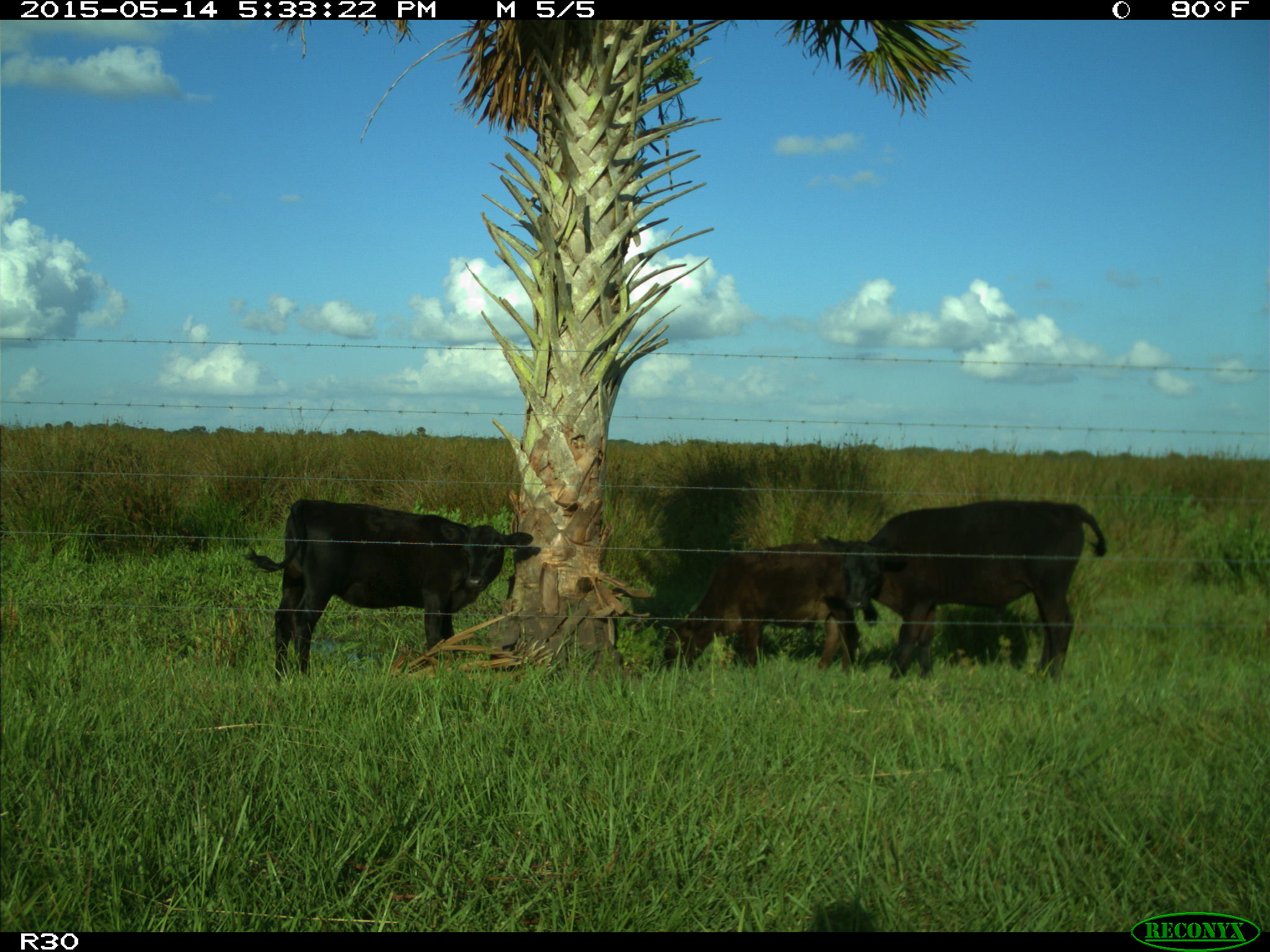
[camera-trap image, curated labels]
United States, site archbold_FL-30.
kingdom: Animalia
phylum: Chordata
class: Mammalia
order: Artiodactyla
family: Bovidae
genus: Bos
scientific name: Bos taurus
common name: domestic cow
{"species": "Bos taurus (domestic cow)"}